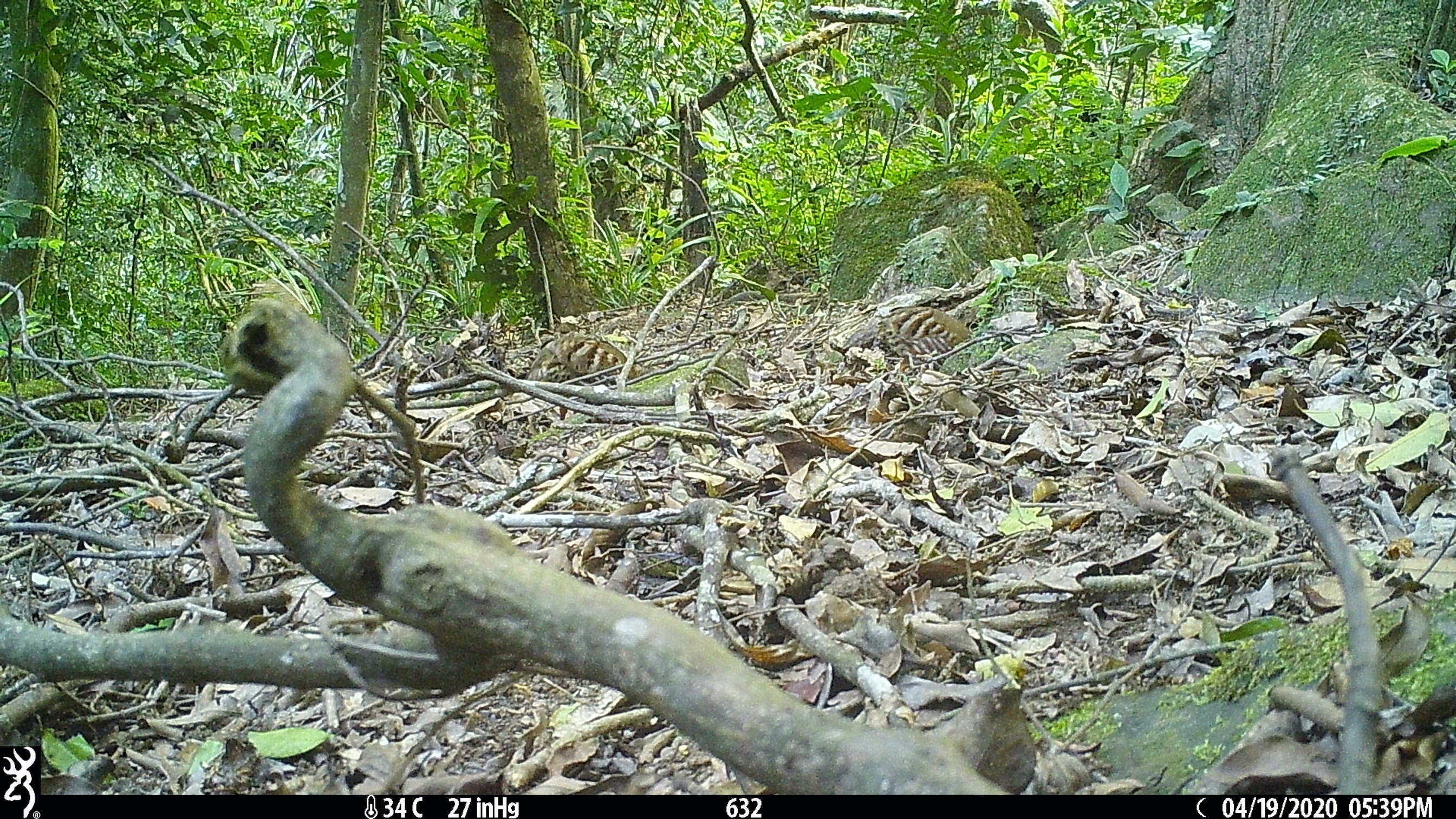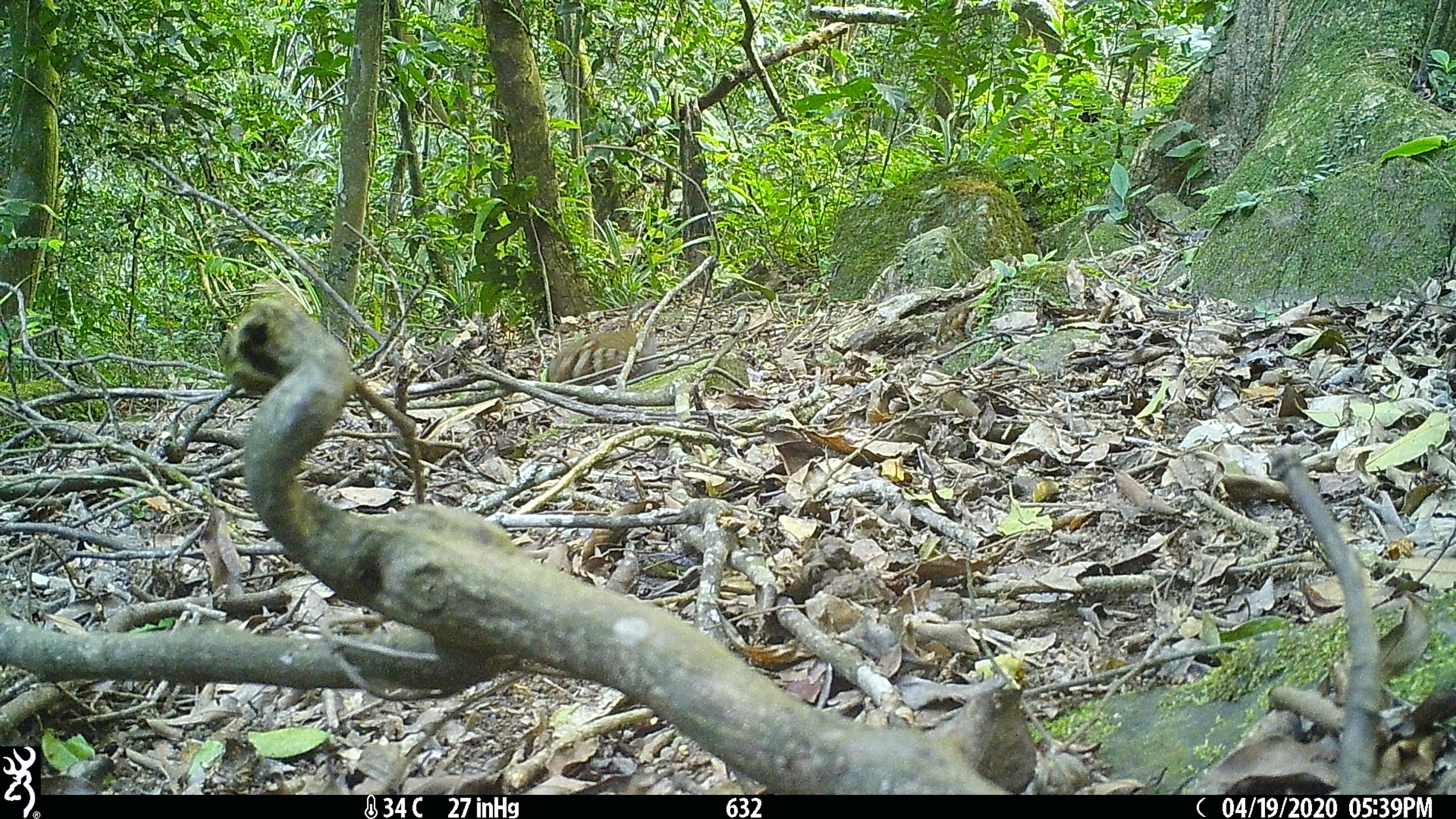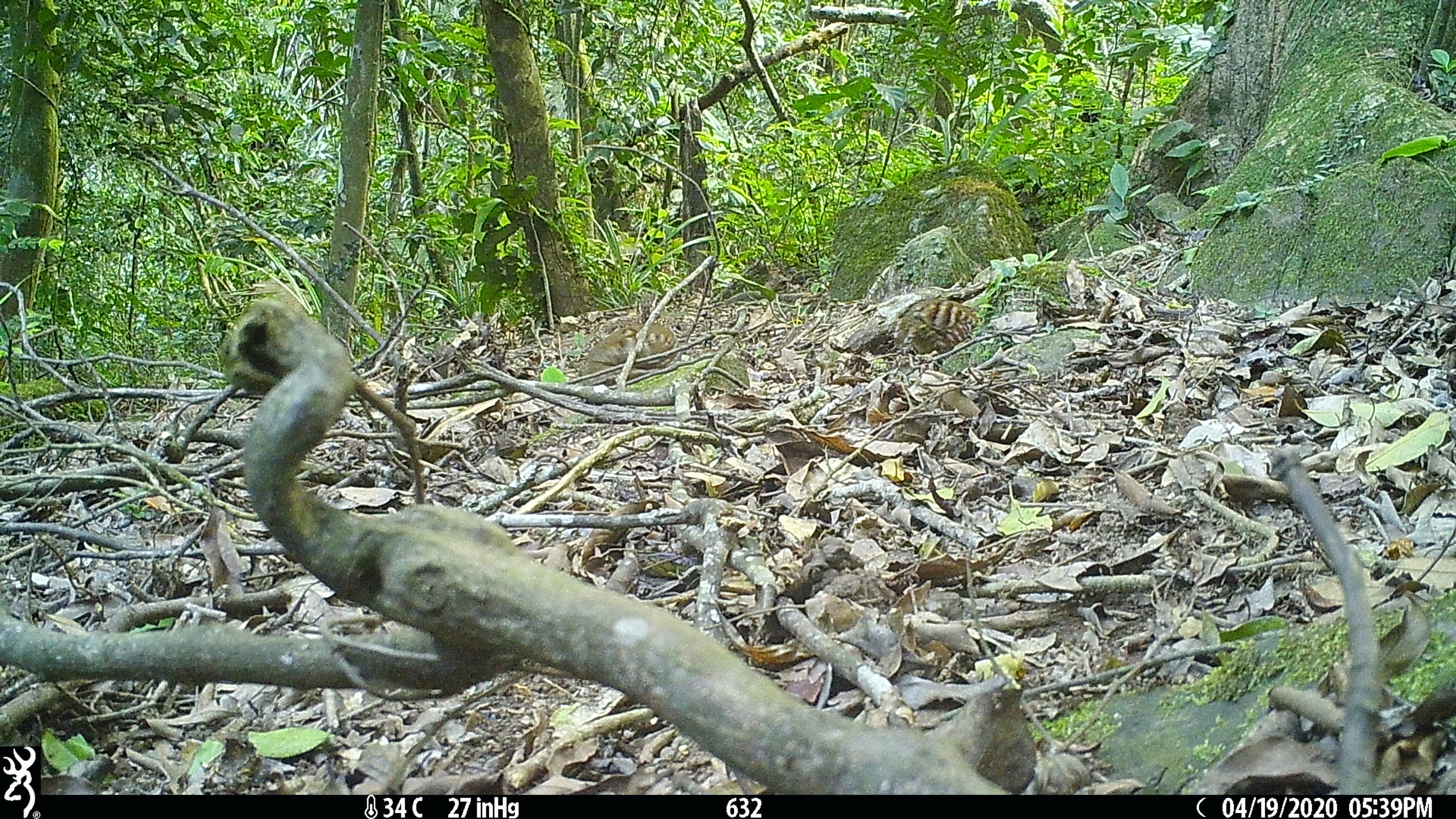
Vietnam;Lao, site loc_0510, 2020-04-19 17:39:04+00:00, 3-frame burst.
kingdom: Animalia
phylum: Chordata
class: Aves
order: Galliformes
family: Phasianidae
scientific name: Phasianidae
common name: partridge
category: unidentified partridge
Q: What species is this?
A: Unidentified partridge (partridge) (Phasianidae).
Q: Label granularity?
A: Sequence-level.